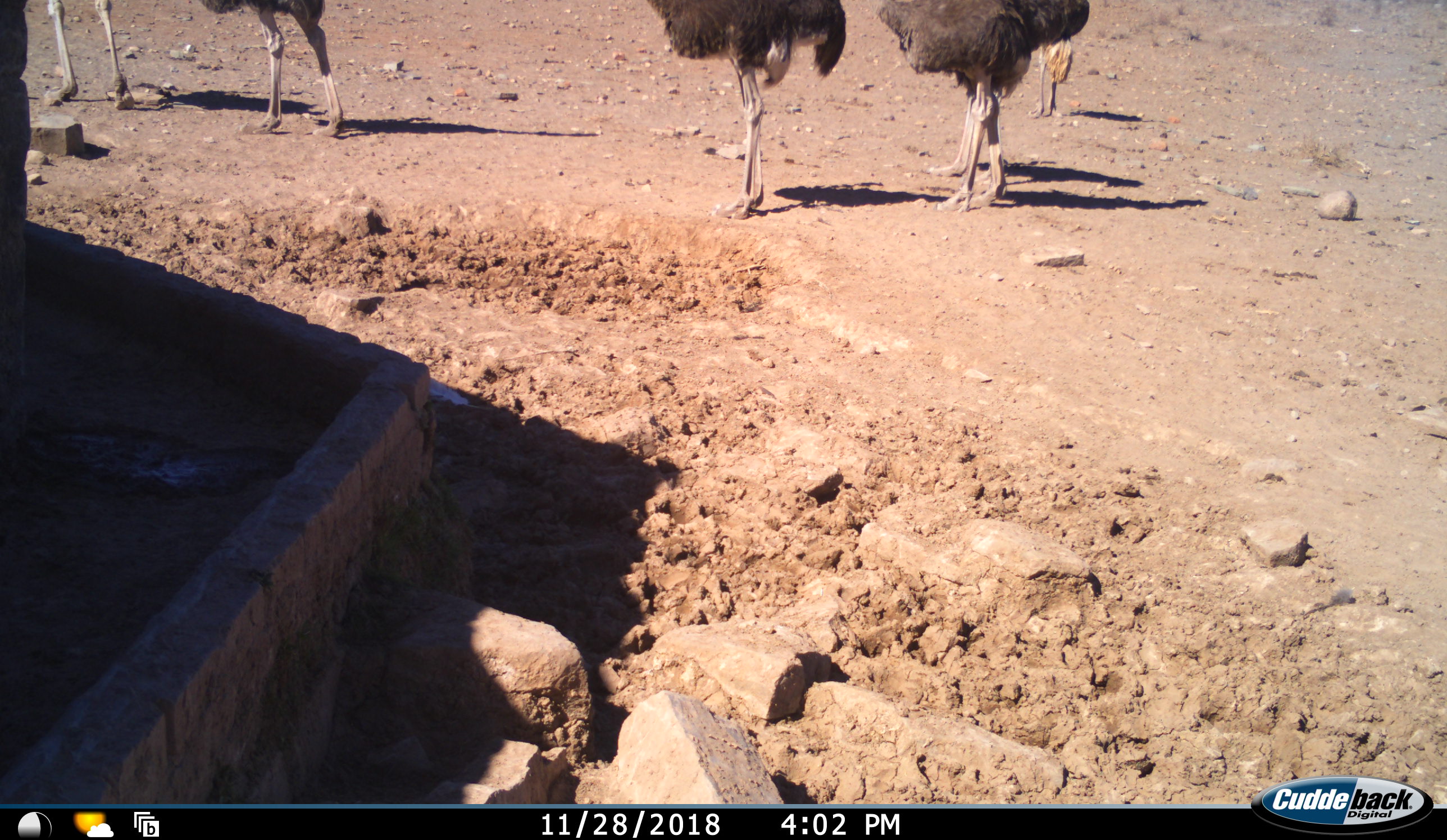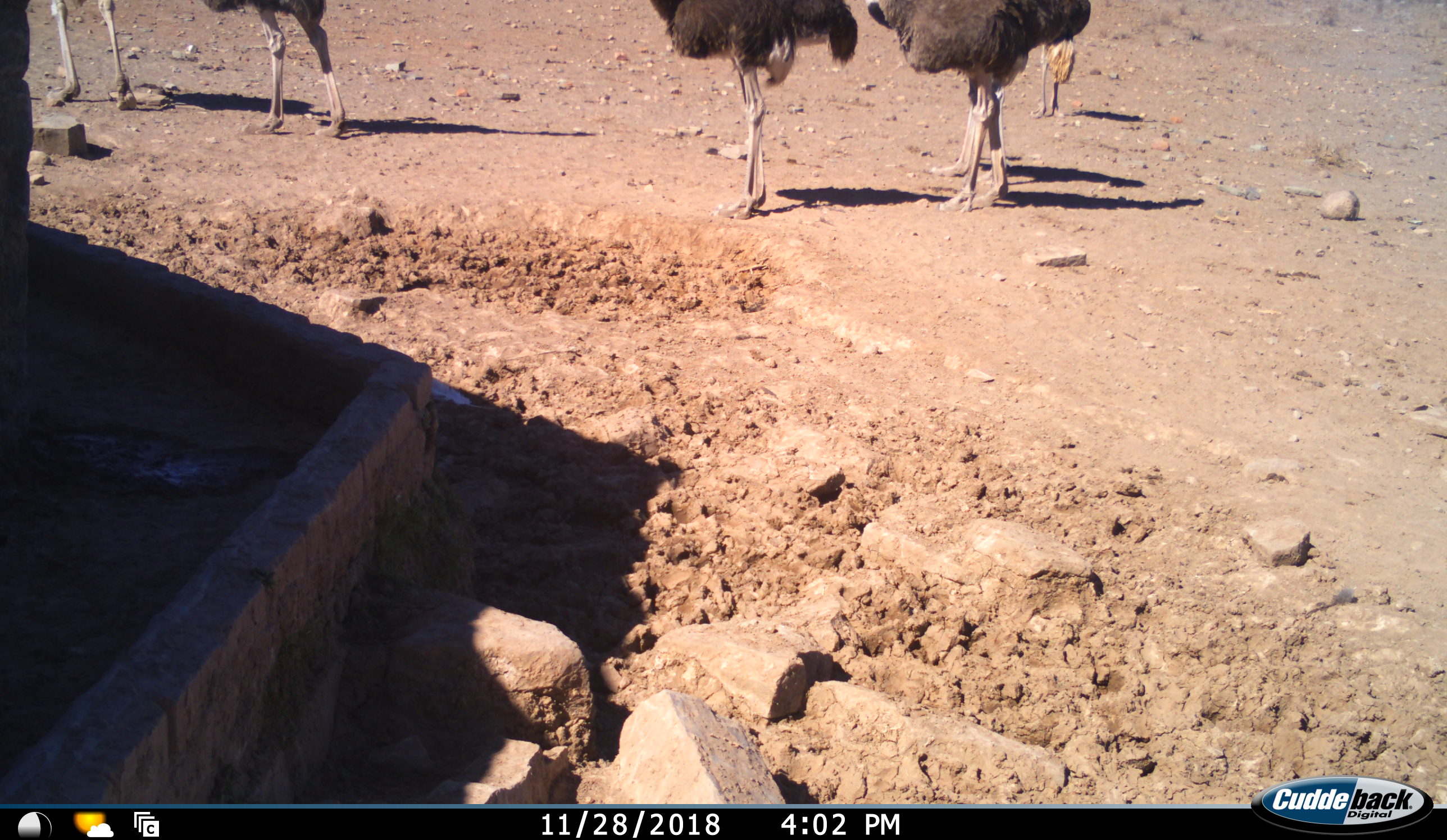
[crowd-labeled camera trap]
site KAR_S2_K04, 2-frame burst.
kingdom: Animalia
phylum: Chordata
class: Aves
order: Struthioniformes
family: Struthionidae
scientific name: Struthionidae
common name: ostrich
Ostrich (Struthionidae), count 6. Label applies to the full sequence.